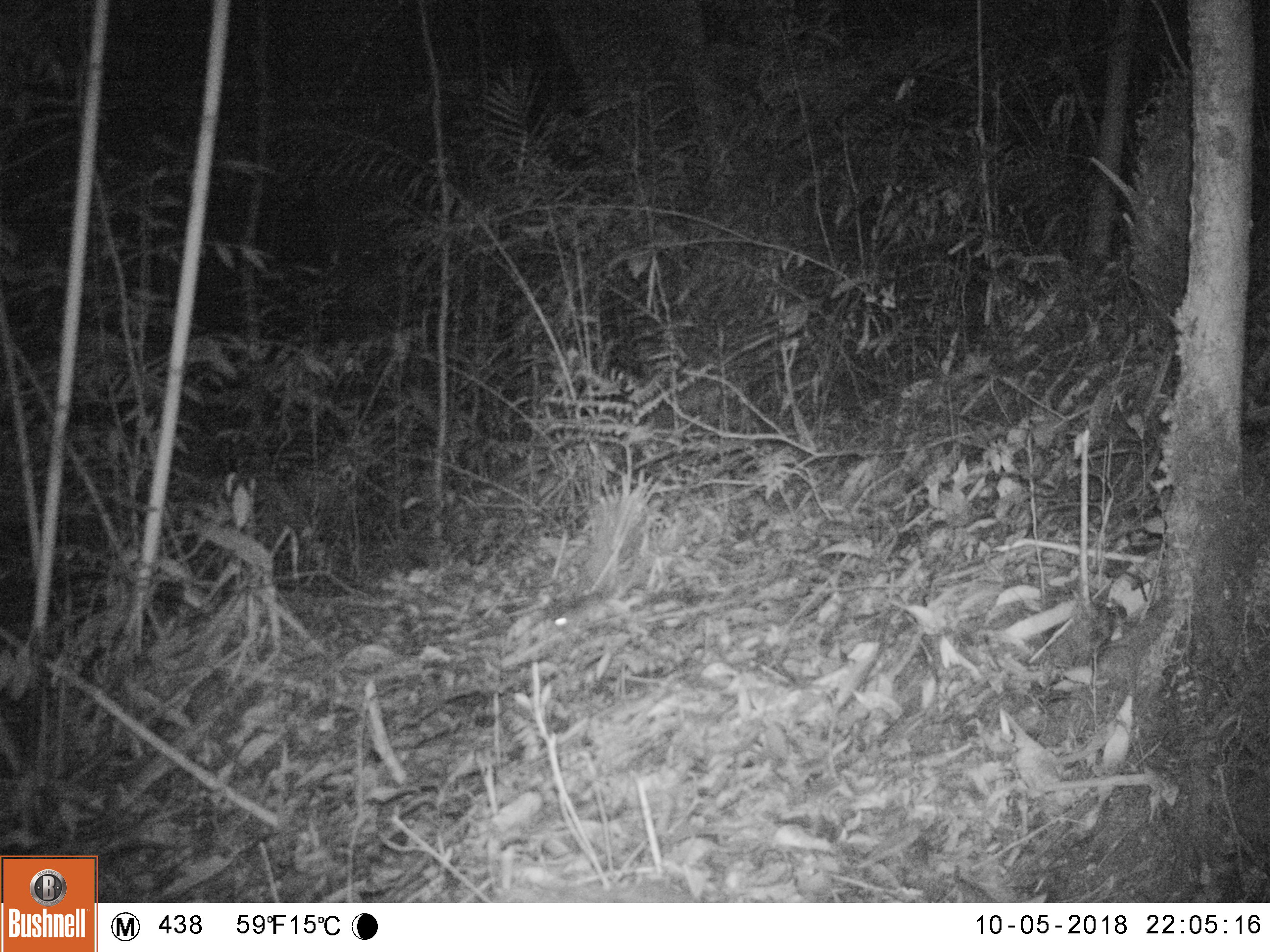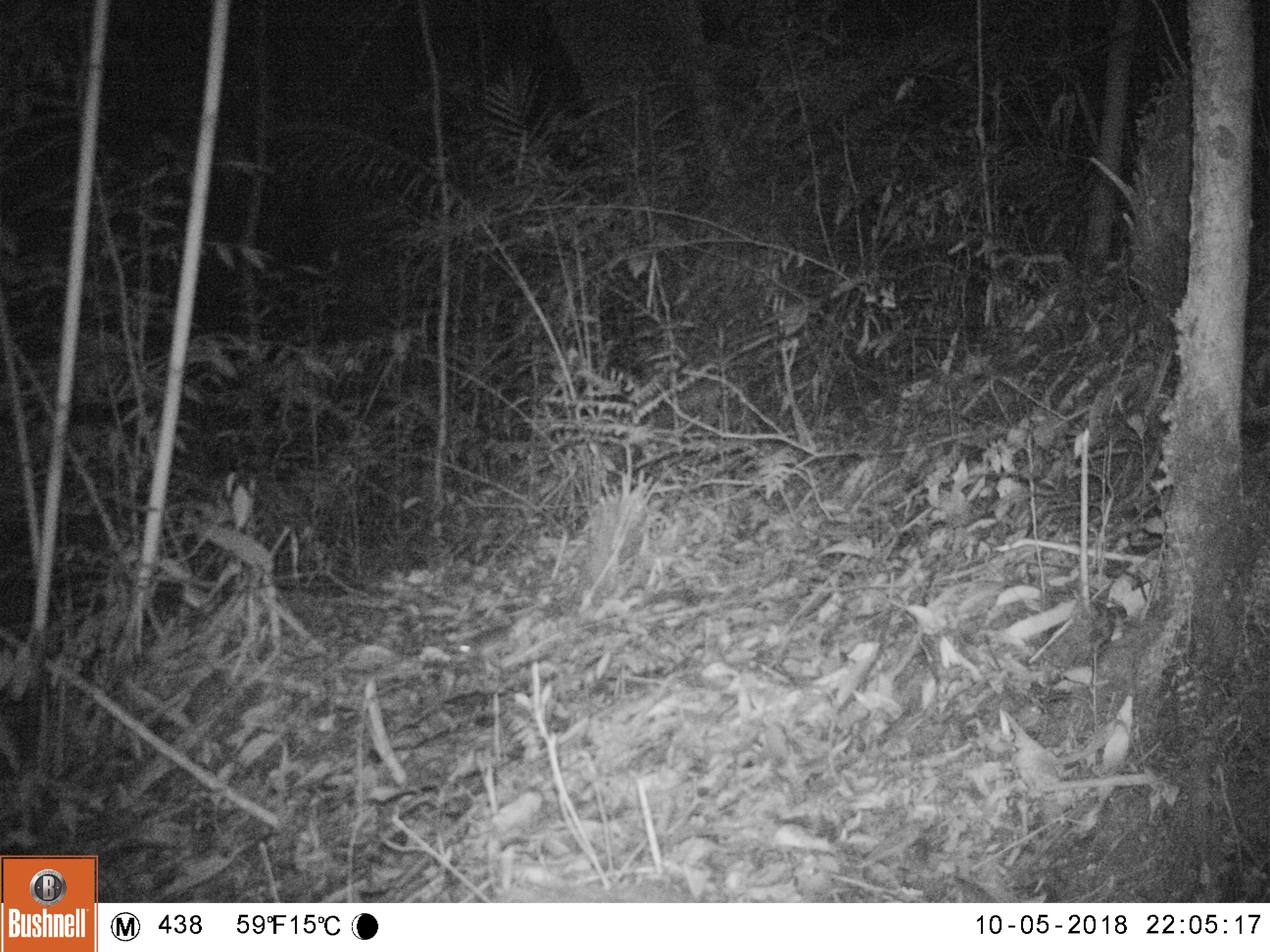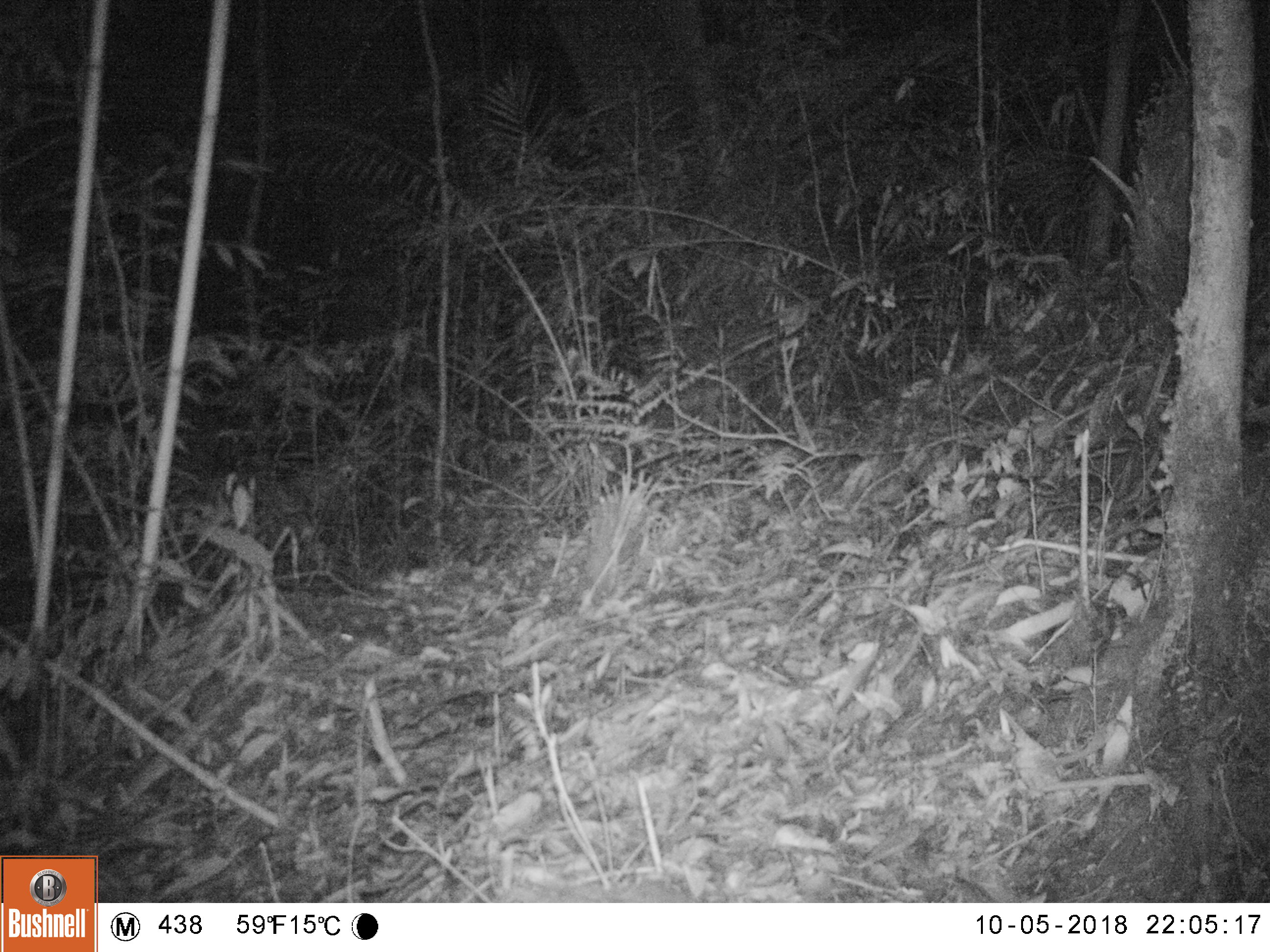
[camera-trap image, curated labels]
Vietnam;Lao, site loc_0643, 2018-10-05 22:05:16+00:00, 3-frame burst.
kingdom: Animalia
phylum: Chordata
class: Mammalia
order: Rodentia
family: Muridae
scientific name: Muridae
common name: old-world mice and rats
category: unidentified murid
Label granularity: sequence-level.